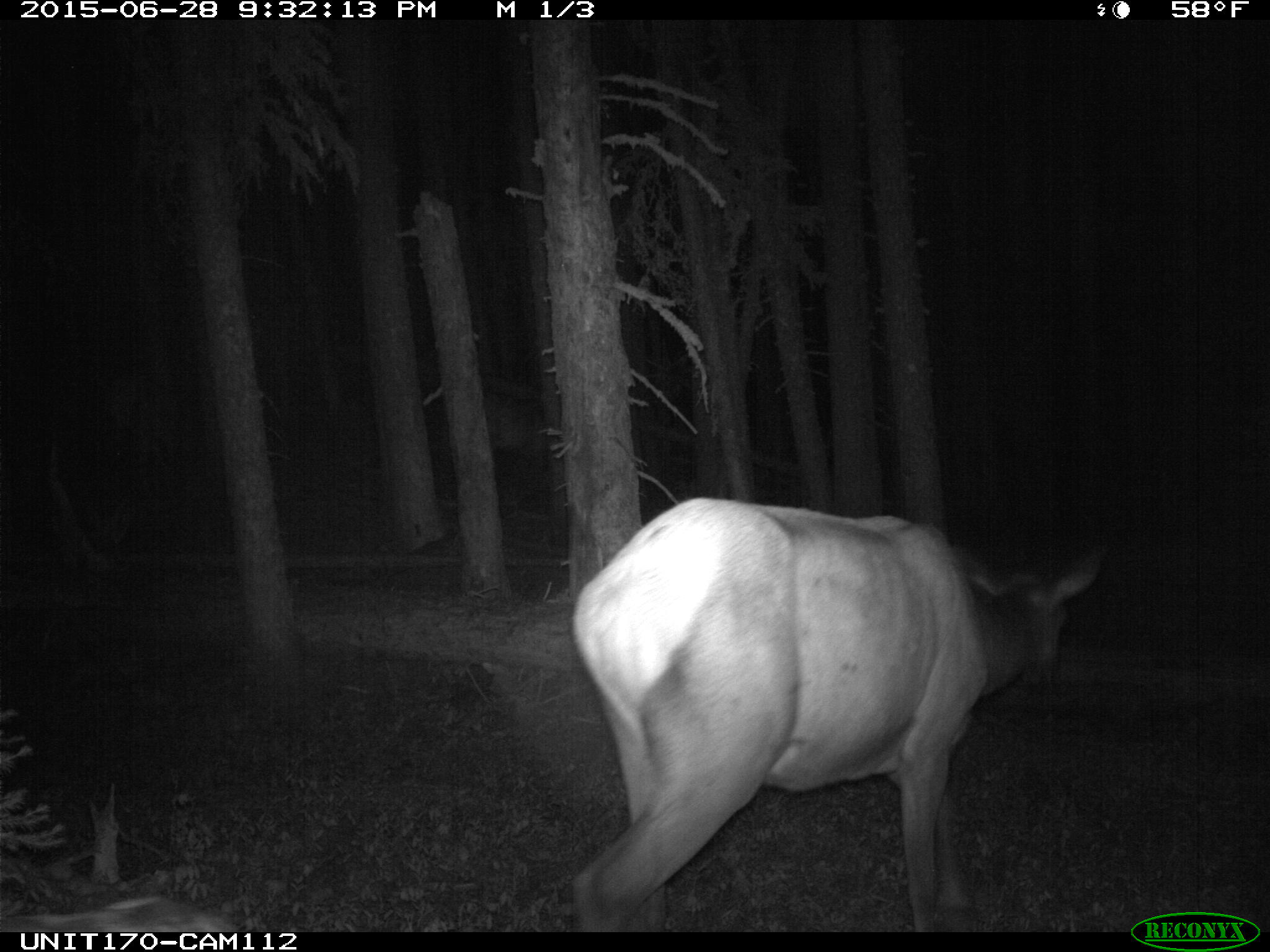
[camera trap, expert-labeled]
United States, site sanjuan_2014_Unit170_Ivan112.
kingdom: Animalia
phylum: Chordata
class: Mammalia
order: Artiodactyla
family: Cervidae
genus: Cervus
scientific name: Cervus elaphus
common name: red deer